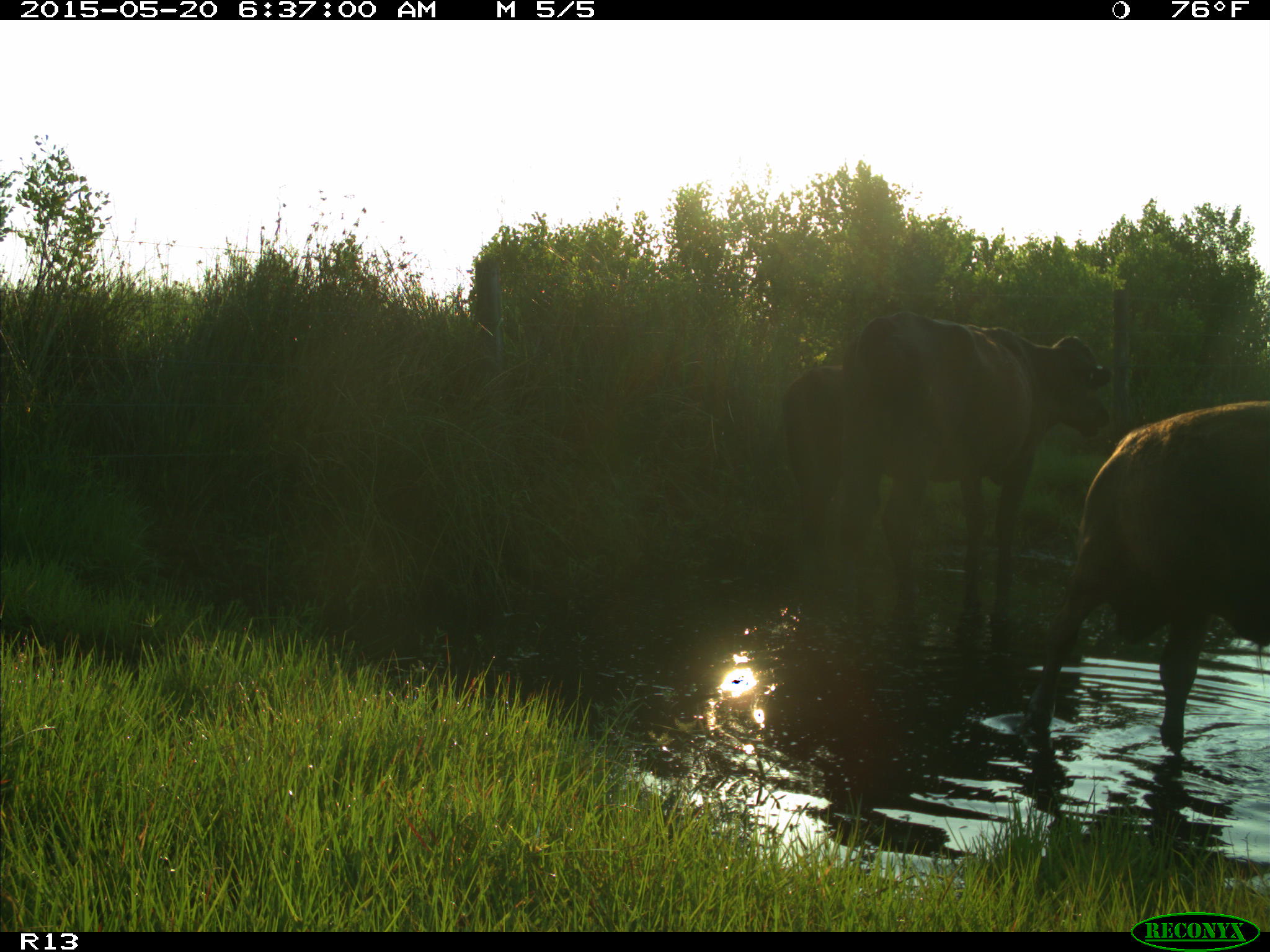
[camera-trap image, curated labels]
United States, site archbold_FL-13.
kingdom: Animalia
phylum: Chordata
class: Mammalia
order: Artiodactyla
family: Bovidae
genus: Bos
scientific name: Bos taurus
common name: domestic cow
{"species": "Bos taurus (domestic cow)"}